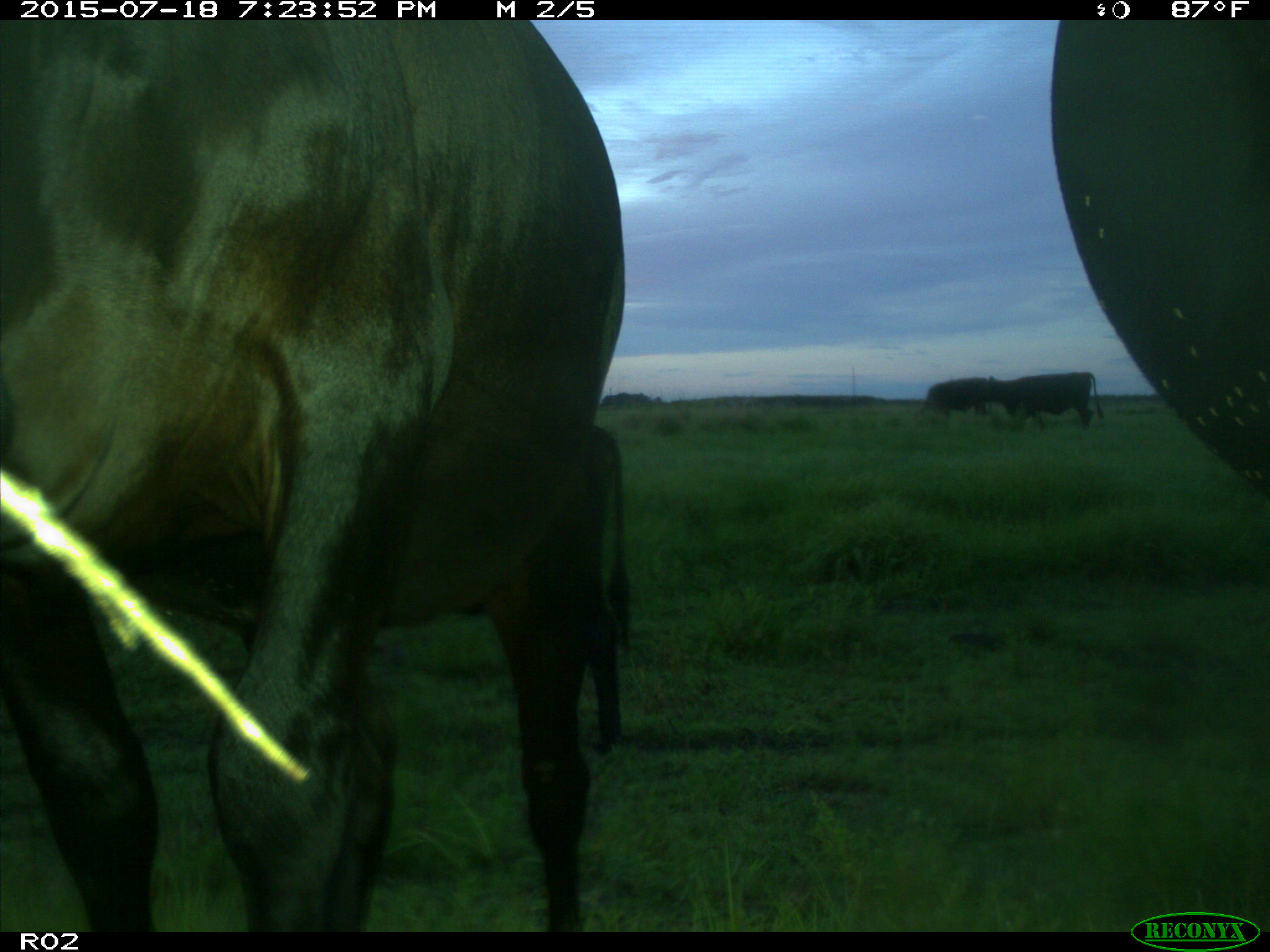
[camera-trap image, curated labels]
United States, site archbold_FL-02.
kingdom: Animalia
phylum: Chordata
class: Mammalia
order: Artiodactyla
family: Bovidae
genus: Bos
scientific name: Bos taurus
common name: domestic cow